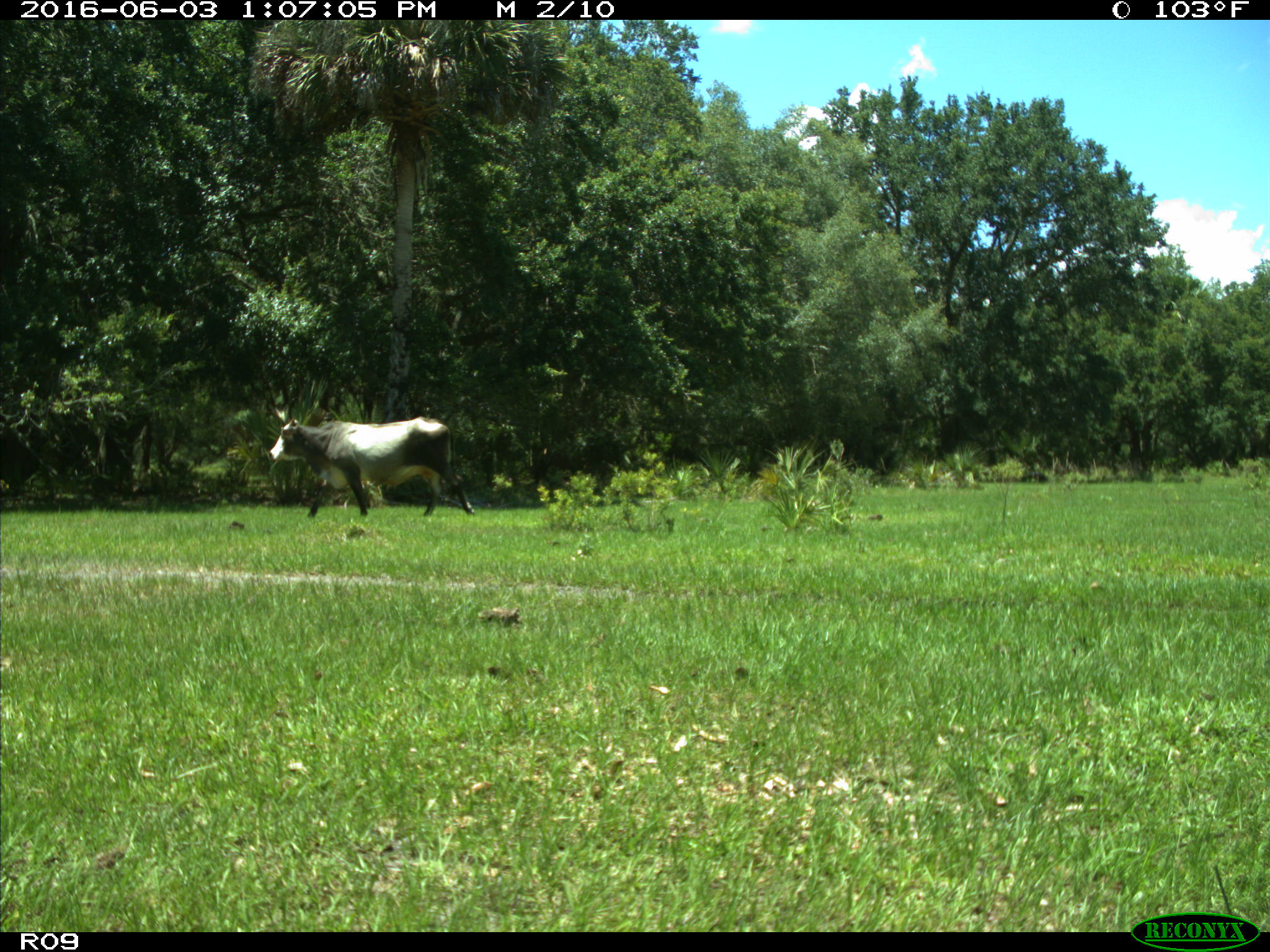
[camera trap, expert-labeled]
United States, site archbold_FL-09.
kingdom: Animalia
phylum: Chordata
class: Mammalia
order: Artiodactyla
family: Bovidae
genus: Bos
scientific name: Bos taurus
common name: domestic cow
Bos taurus (domestic cow).